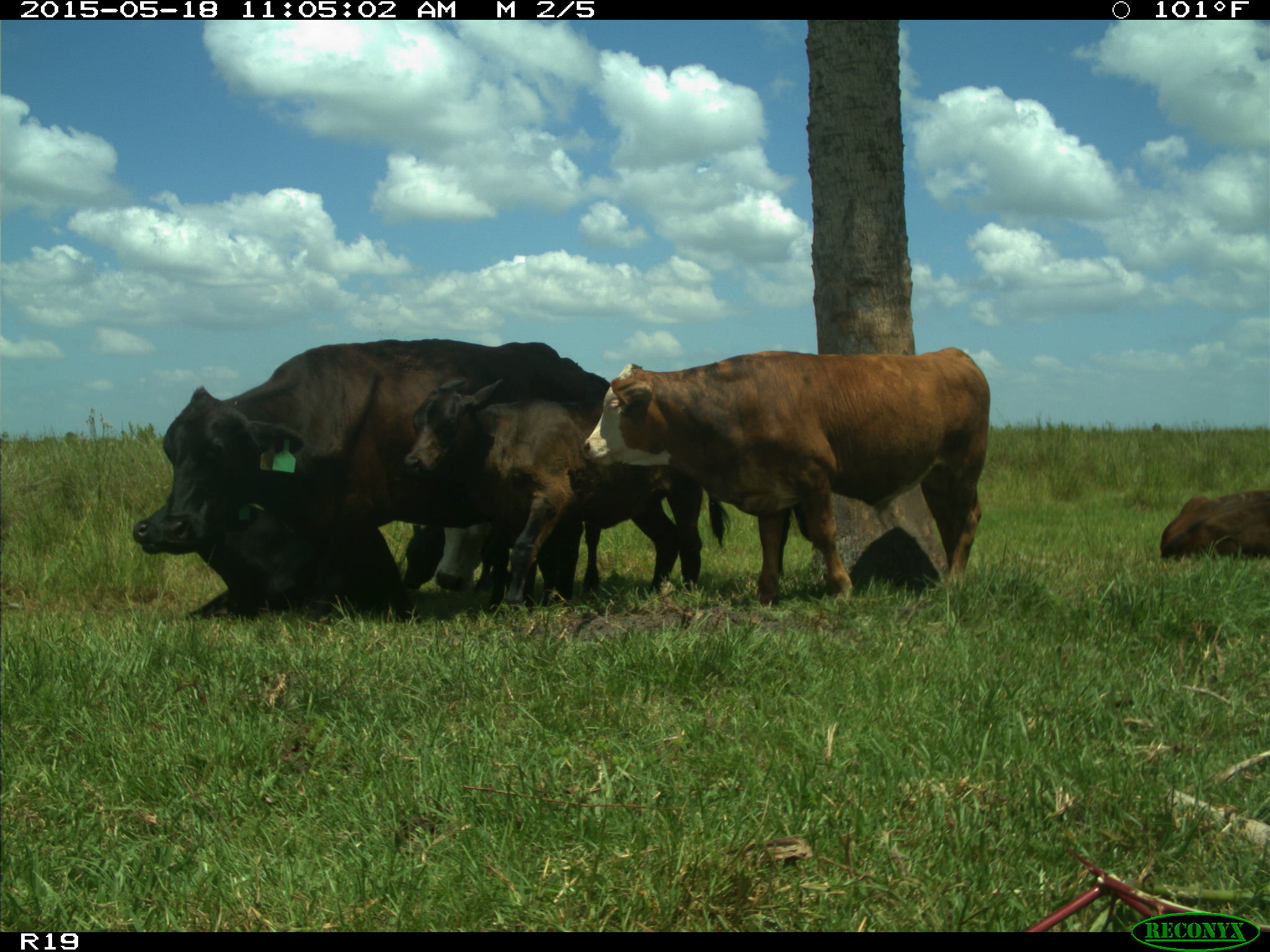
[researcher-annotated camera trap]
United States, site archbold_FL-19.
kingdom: Animalia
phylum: Chordata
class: Mammalia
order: Artiodactyla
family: Bovidae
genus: Bos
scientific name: Bos taurus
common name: domestic cow